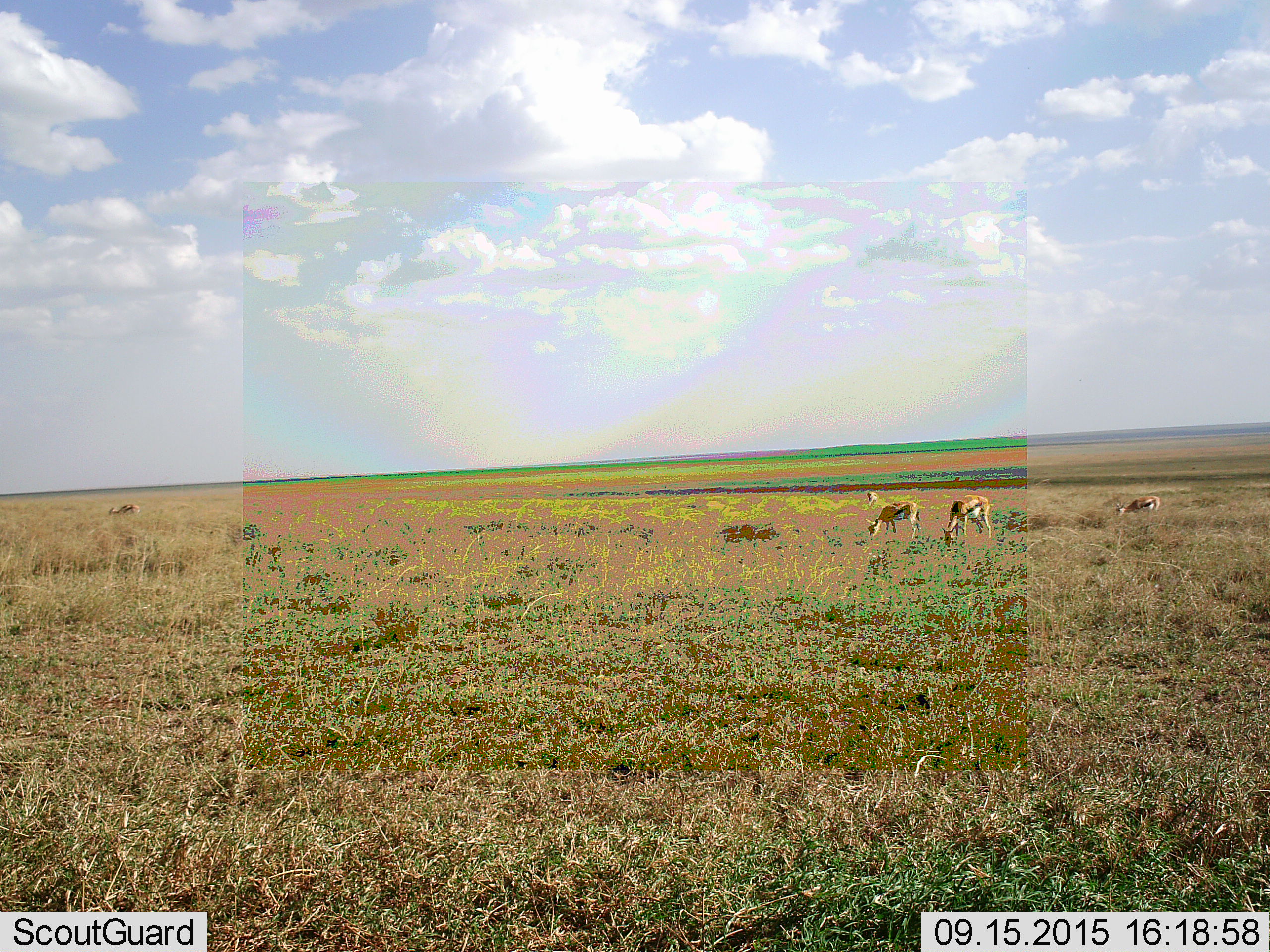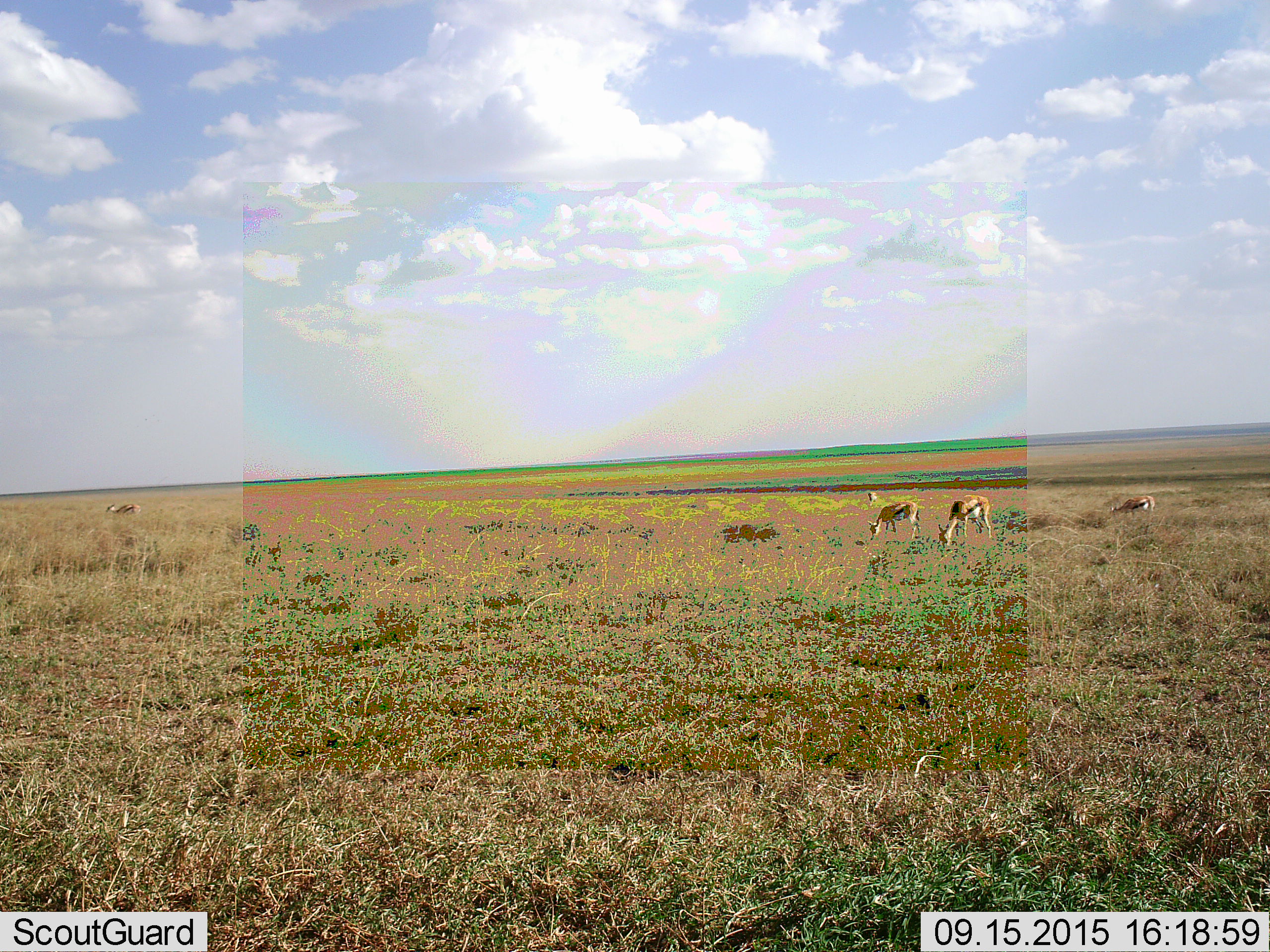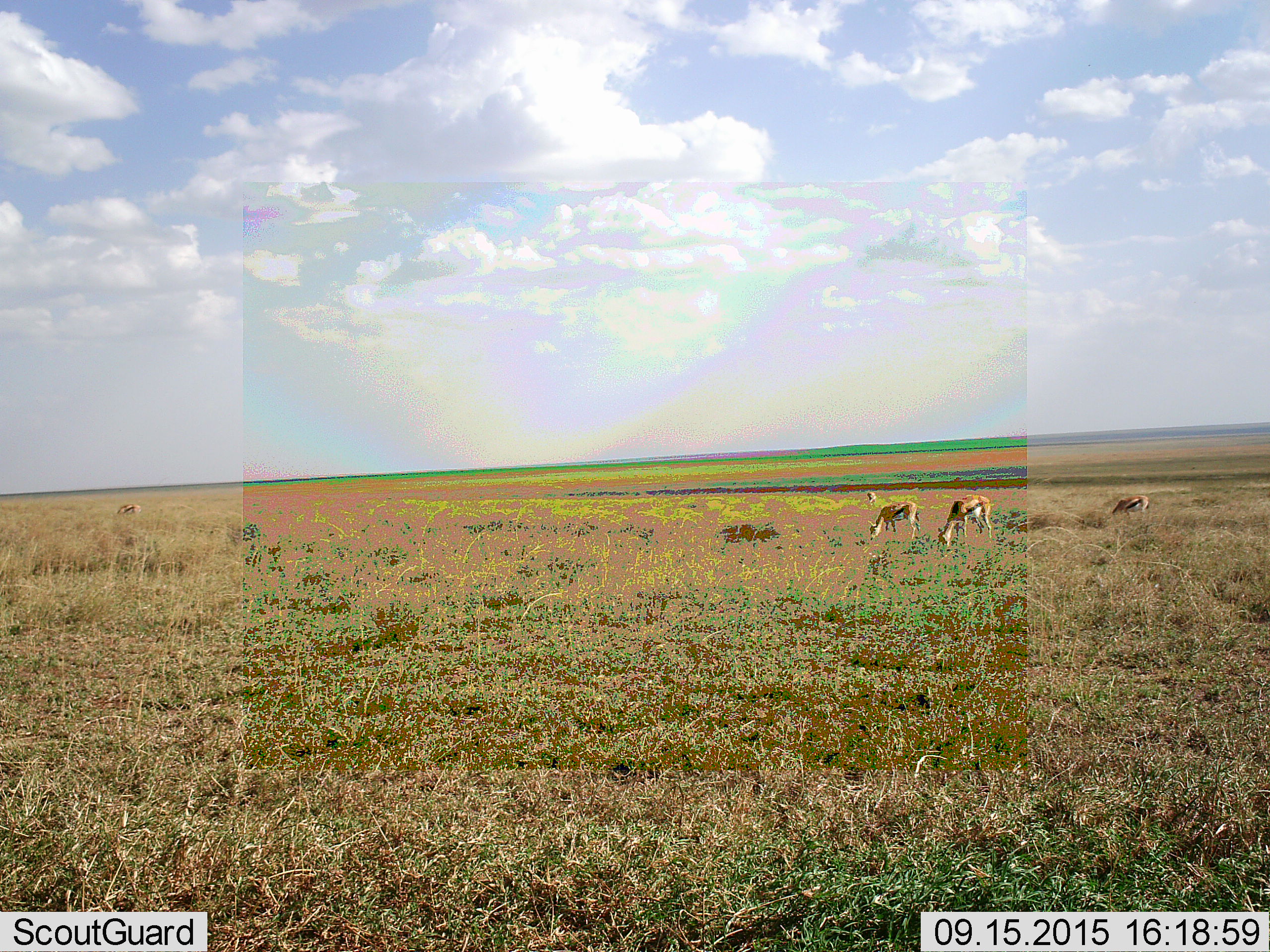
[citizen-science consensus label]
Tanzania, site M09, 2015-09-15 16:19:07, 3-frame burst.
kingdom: Animalia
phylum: Chordata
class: Mammalia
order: Artiodactyla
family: Bovidae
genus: Eudorcas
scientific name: Eudorcas thomsonii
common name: thomson's gazelle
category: gazellethomsons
Gazellethomsons (thomson's gazelle) (Eudorcas thomsonii), count 5. Behavior (volunteer vote fractions): standing 62%, resting 0%, moving 38%, interacting 0%. Young present (vote fraction): 0%. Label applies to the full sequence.